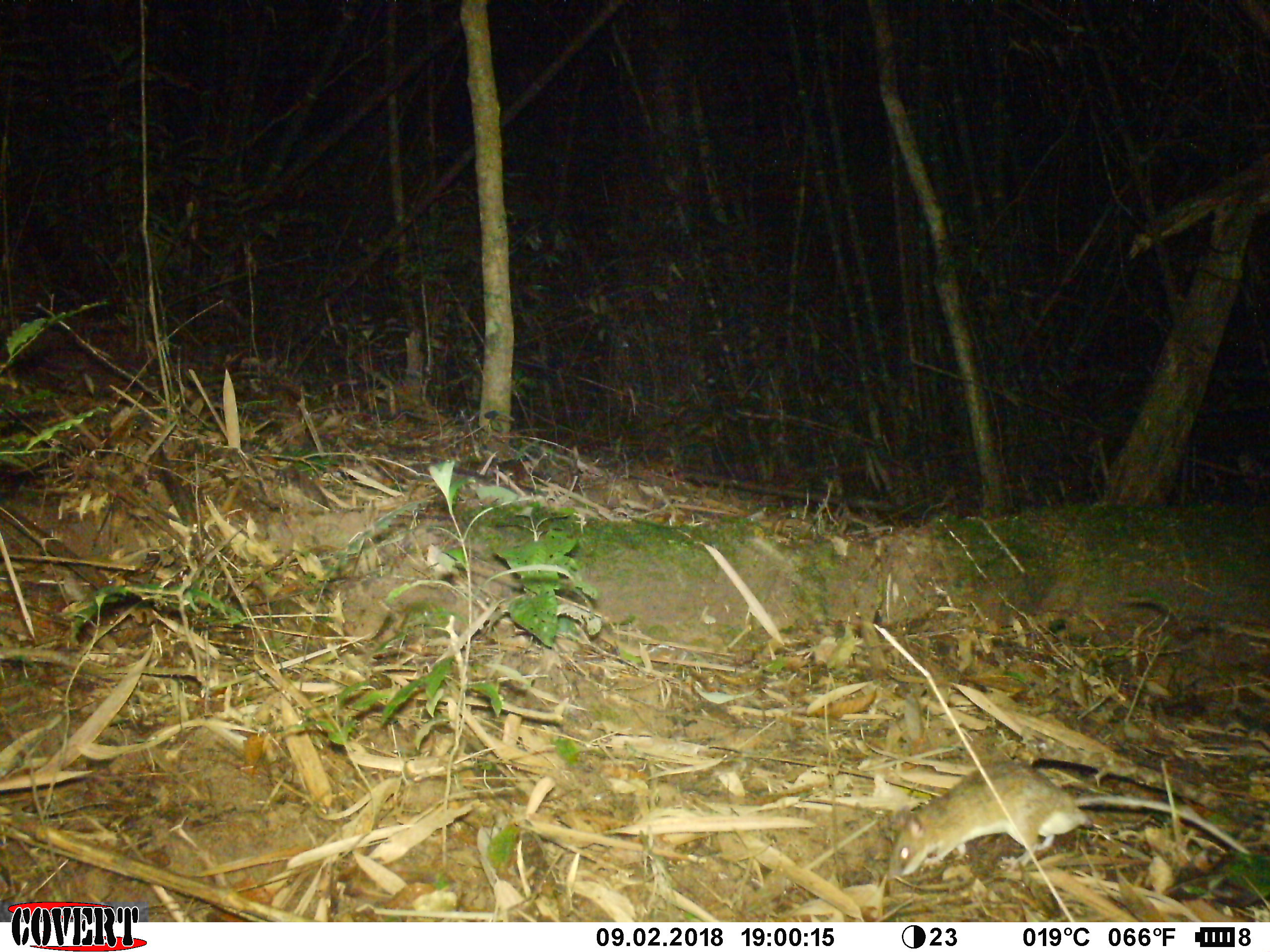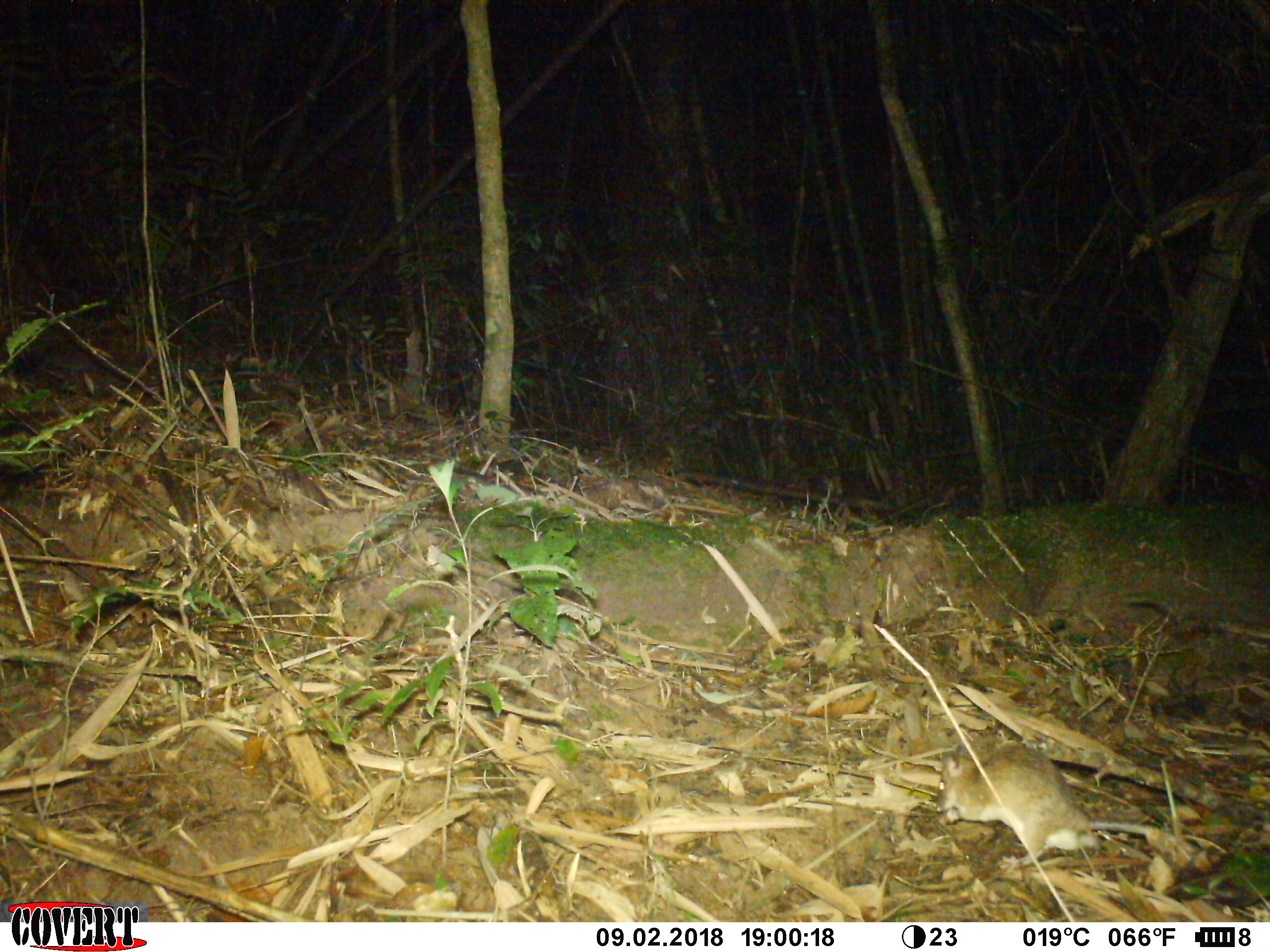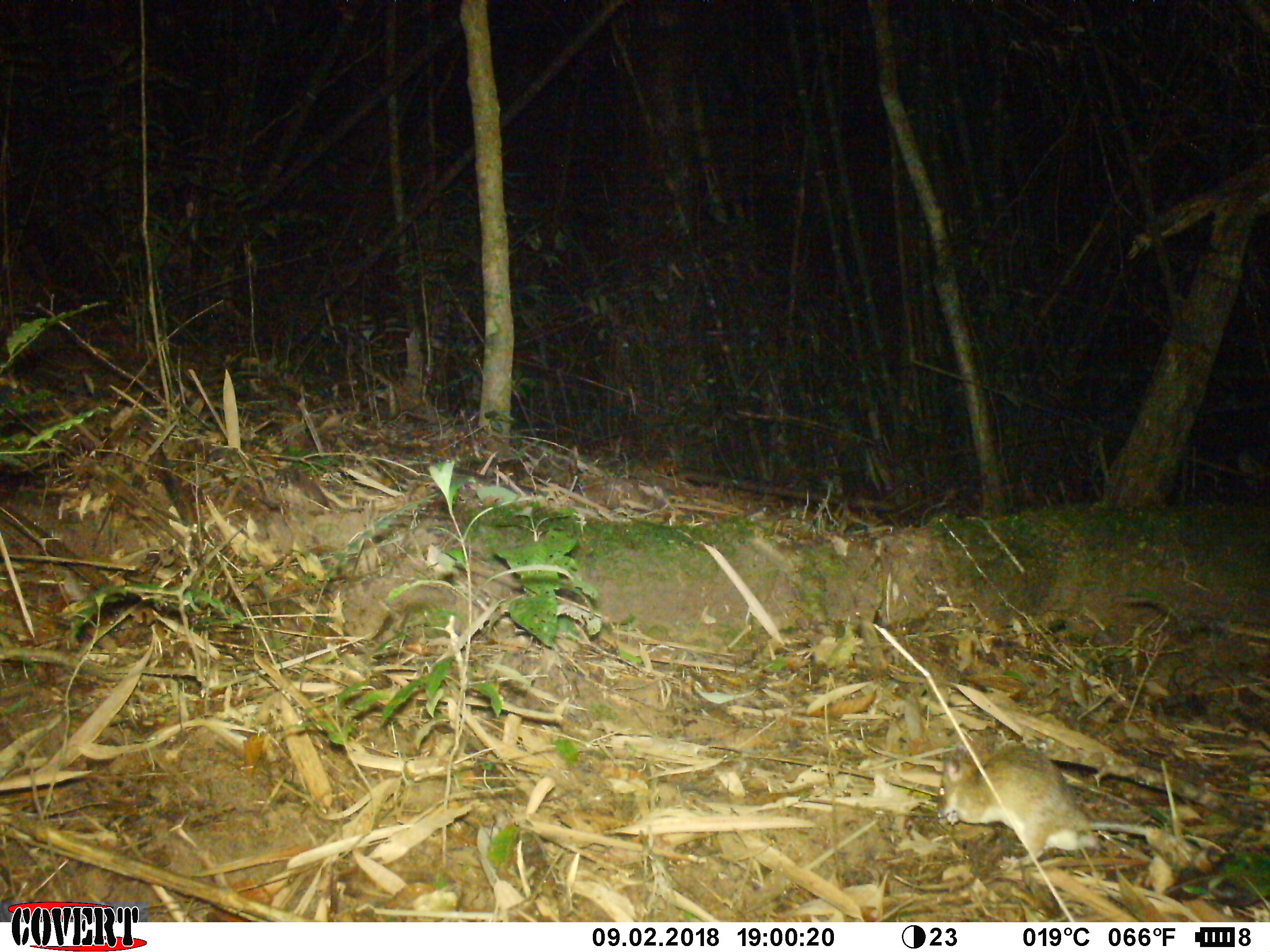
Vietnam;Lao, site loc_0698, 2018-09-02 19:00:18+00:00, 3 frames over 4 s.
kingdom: Animalia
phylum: Chordata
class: Mammalia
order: Rodentia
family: Muridae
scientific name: Muridae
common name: old-world mice and rats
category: unidentified murid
Unidentified murid (old-world mice and rats) (Muridae). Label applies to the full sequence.